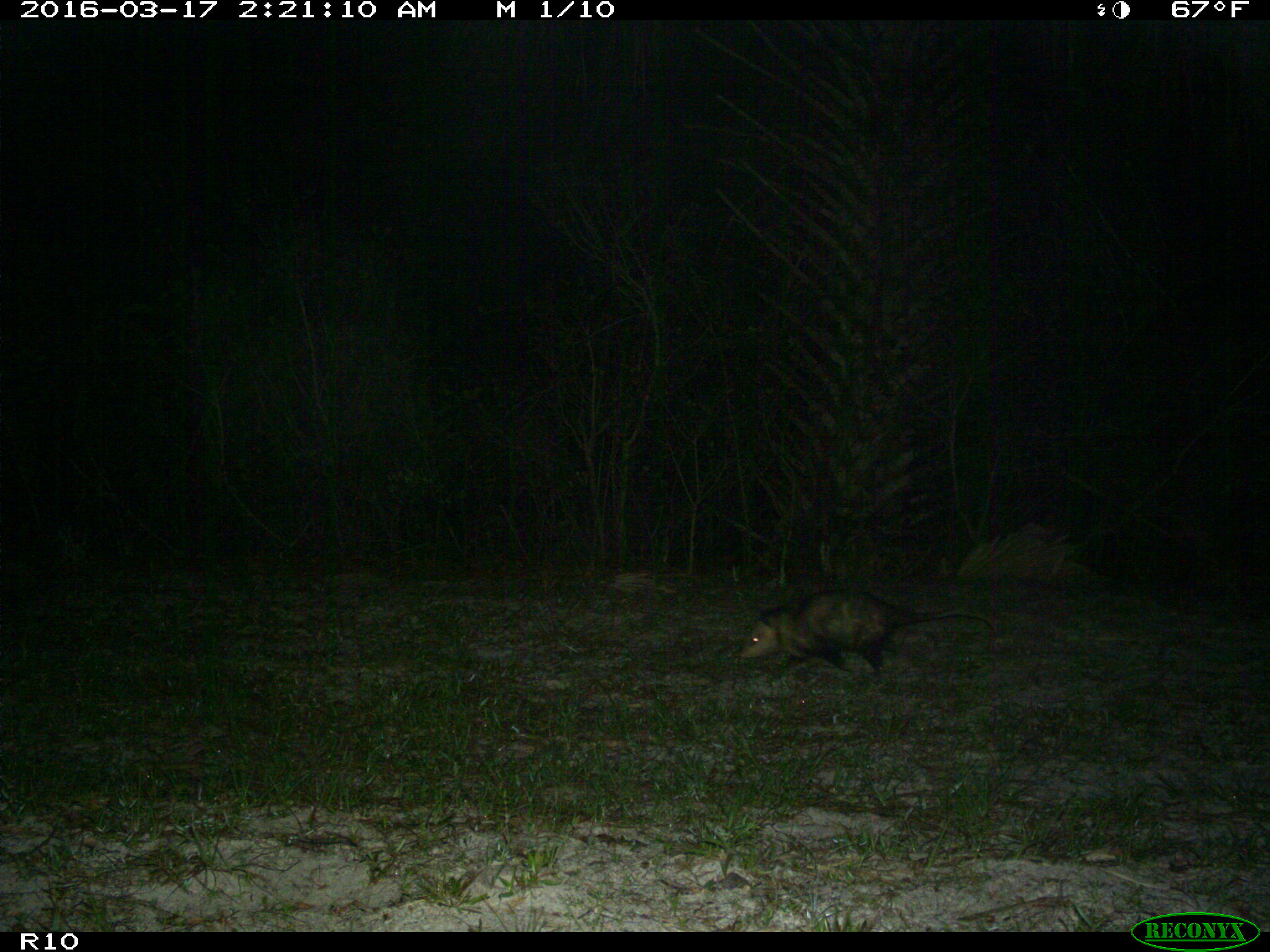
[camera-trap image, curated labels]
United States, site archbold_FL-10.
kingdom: Animalia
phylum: Chordata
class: Mammalia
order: Didelphimorphia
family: Didelphidae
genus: Didelphis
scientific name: Didelphis virginiana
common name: virginia opossum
Didelphis virginiana (virginia opossum).